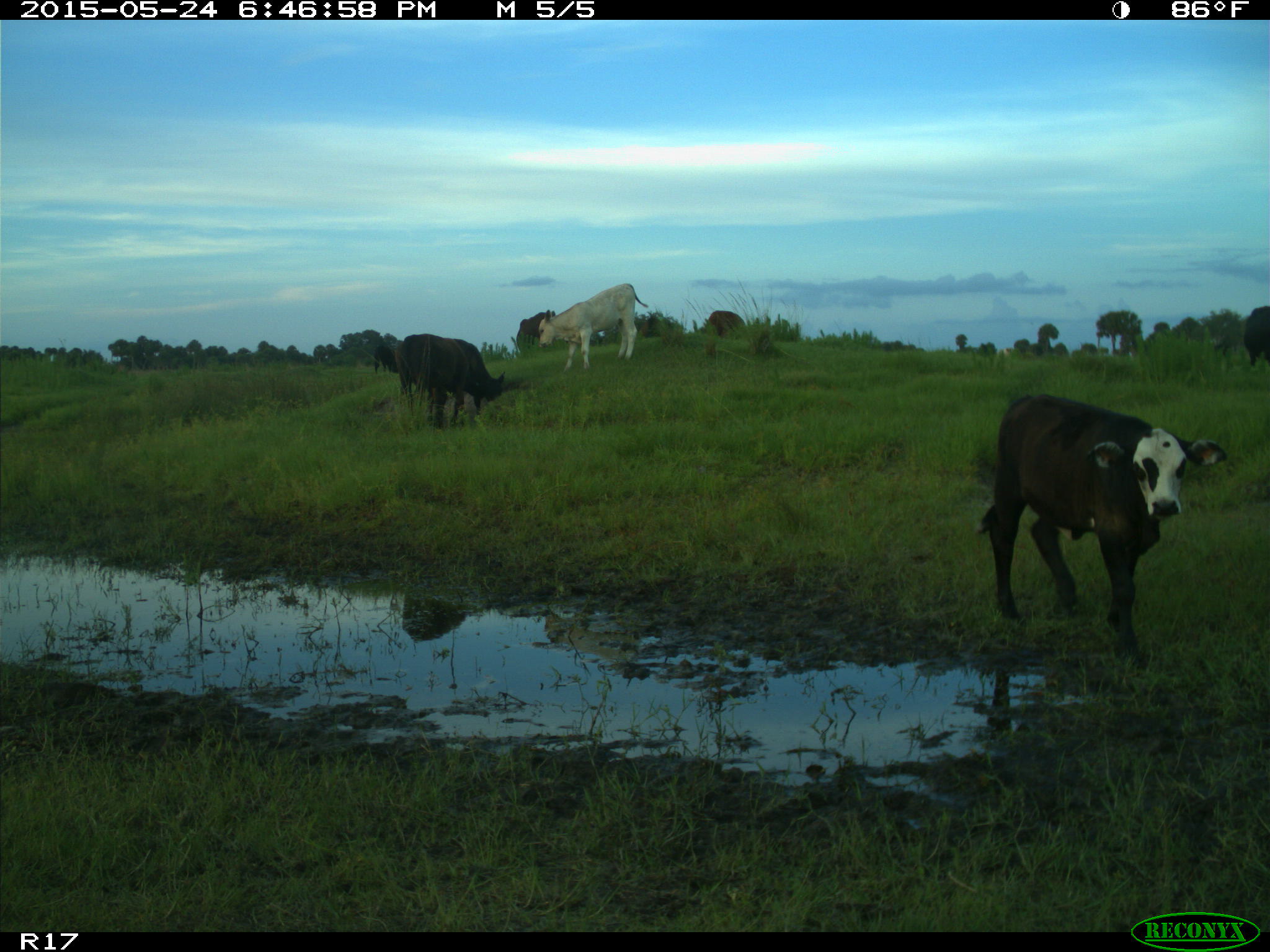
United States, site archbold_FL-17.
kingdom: Animalia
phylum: Chordata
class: Mammalia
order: Artiodactyla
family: Bovidae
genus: Bos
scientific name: Bos taurus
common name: domestic cow